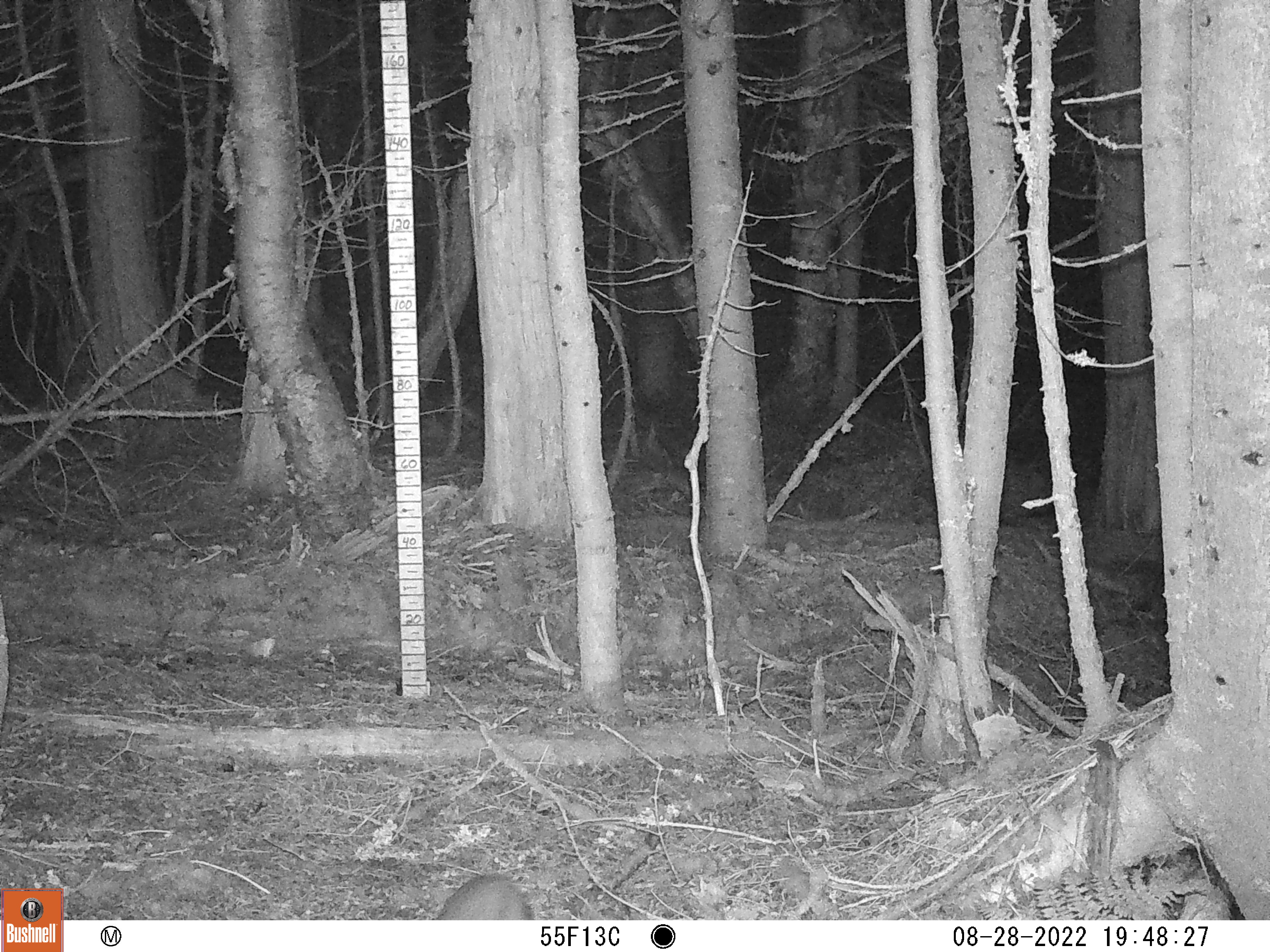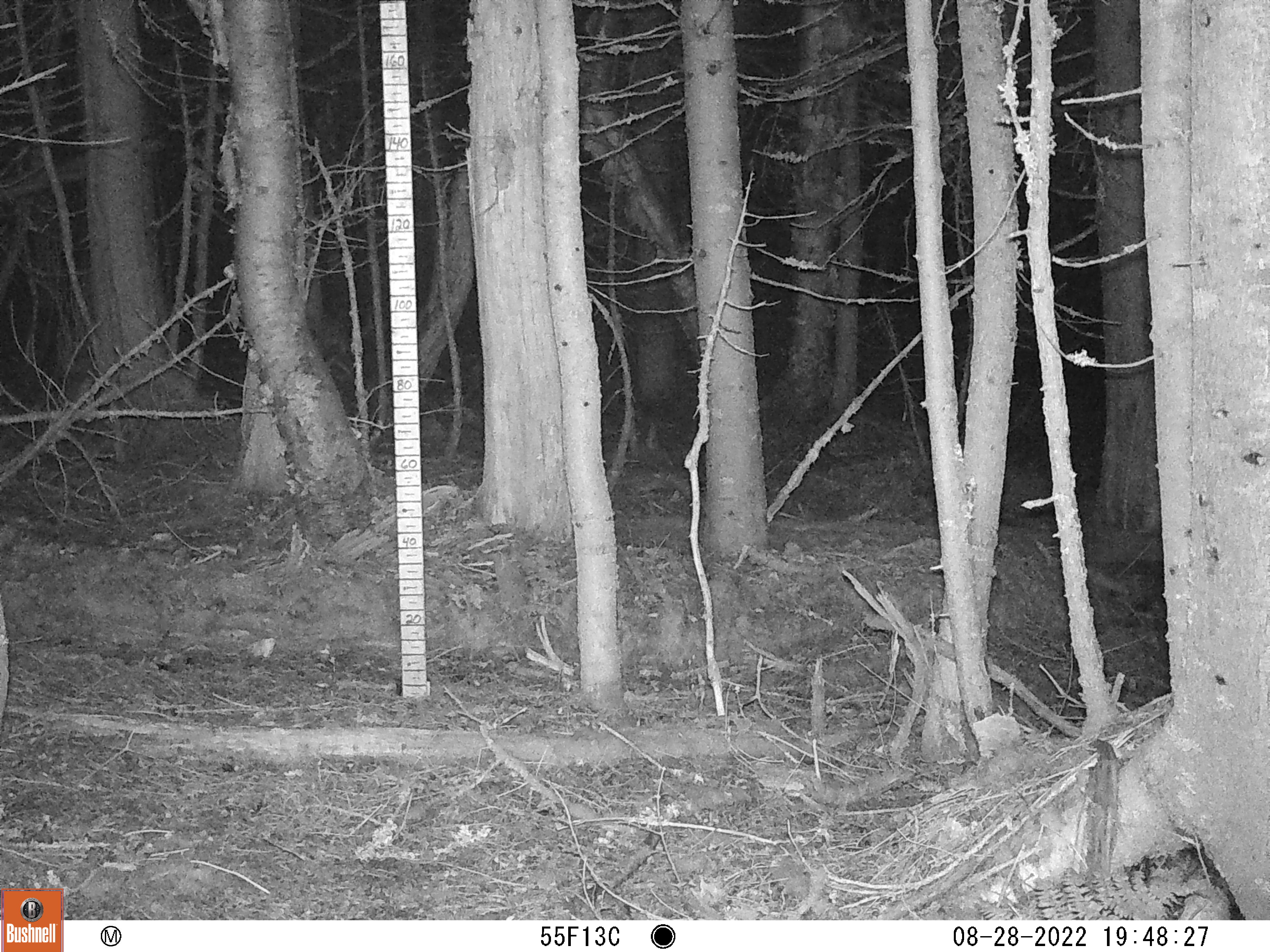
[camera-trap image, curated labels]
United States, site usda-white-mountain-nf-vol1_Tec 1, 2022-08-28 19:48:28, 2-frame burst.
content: unidentified animal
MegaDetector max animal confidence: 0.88